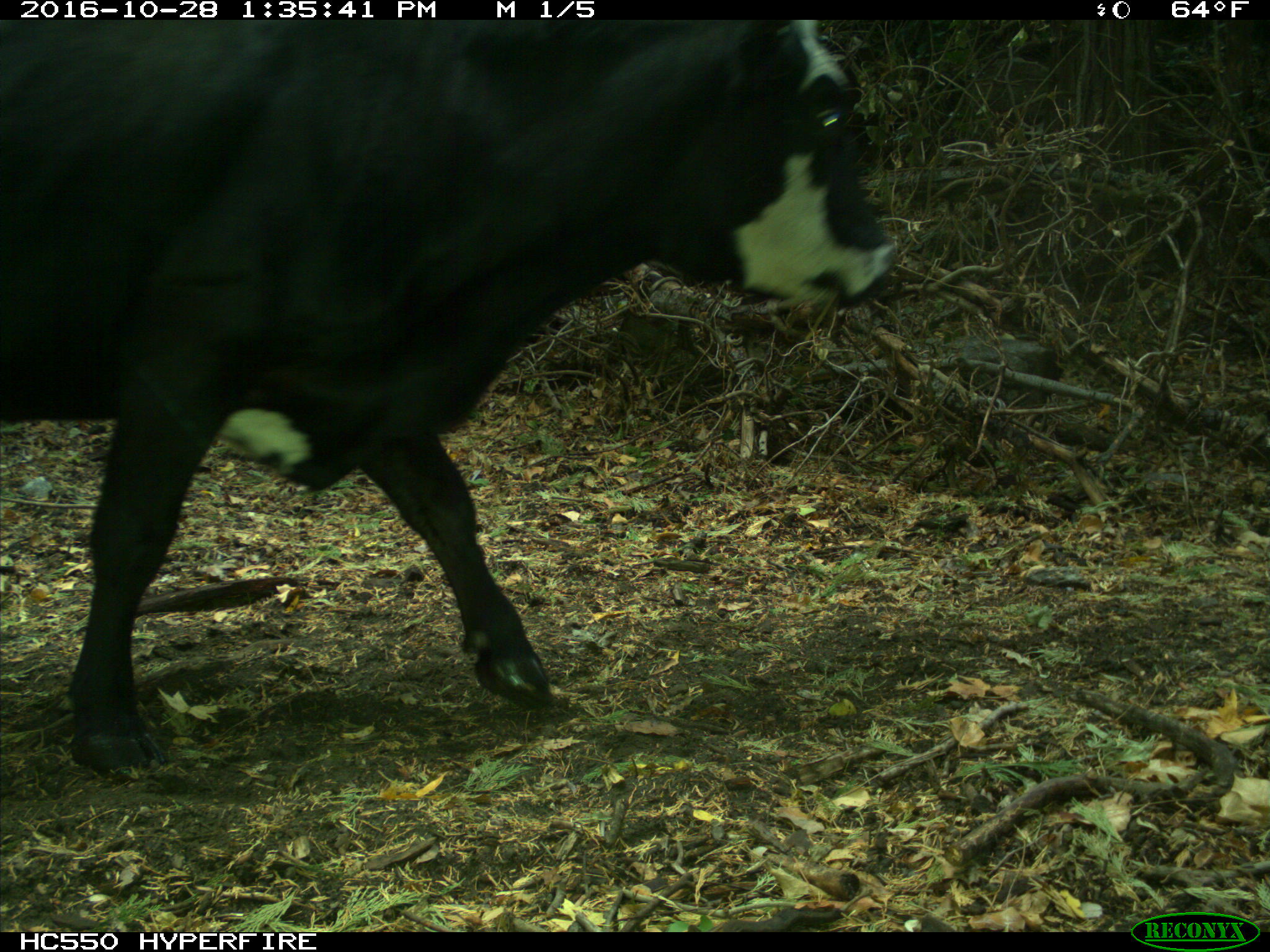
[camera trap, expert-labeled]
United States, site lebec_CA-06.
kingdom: Animalia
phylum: Chordata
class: Mammalia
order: Artiodactyla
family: Bovidae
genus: Bos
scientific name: Bos taurus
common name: domestic cow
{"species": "Bos taurus (domestic cow)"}